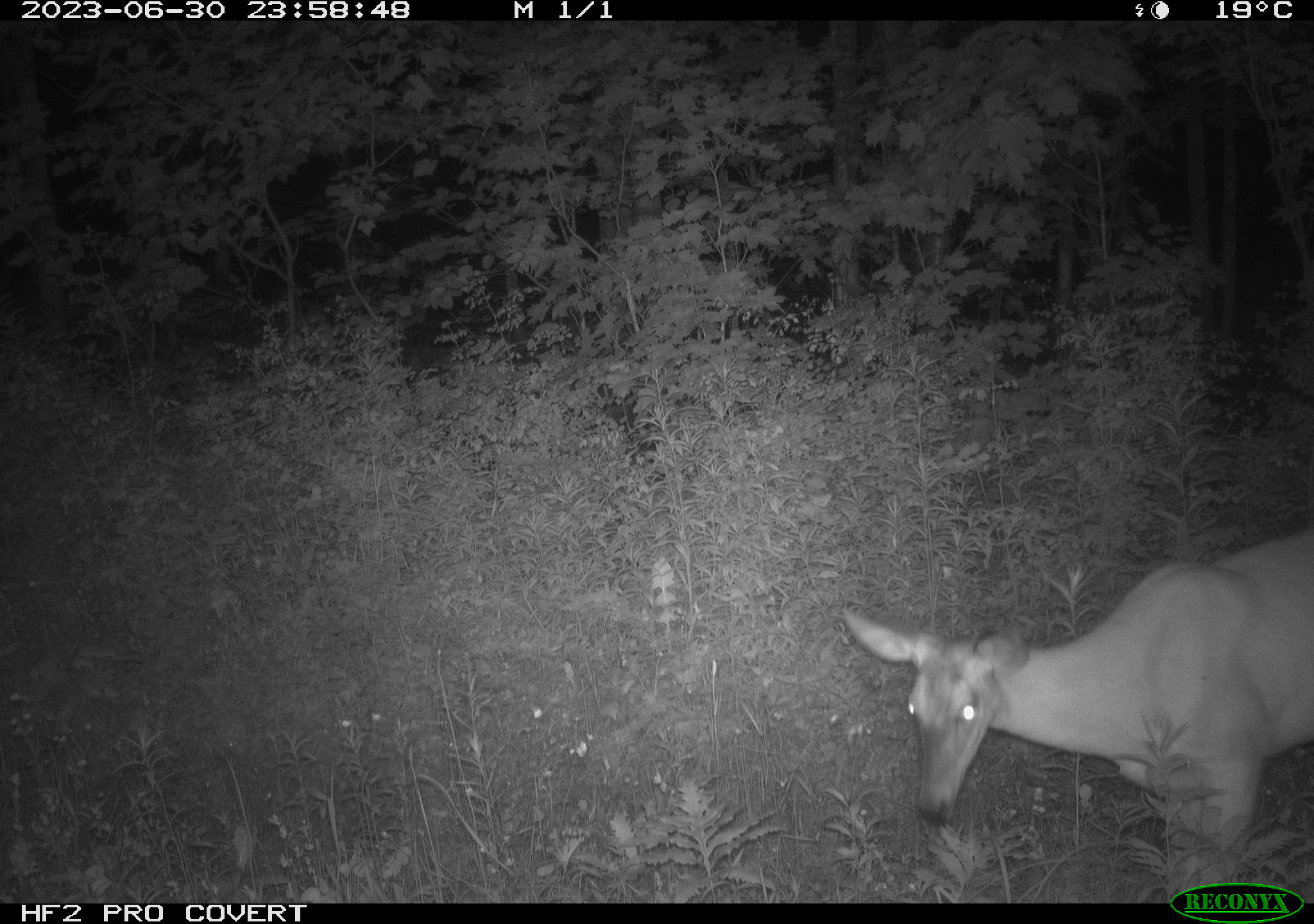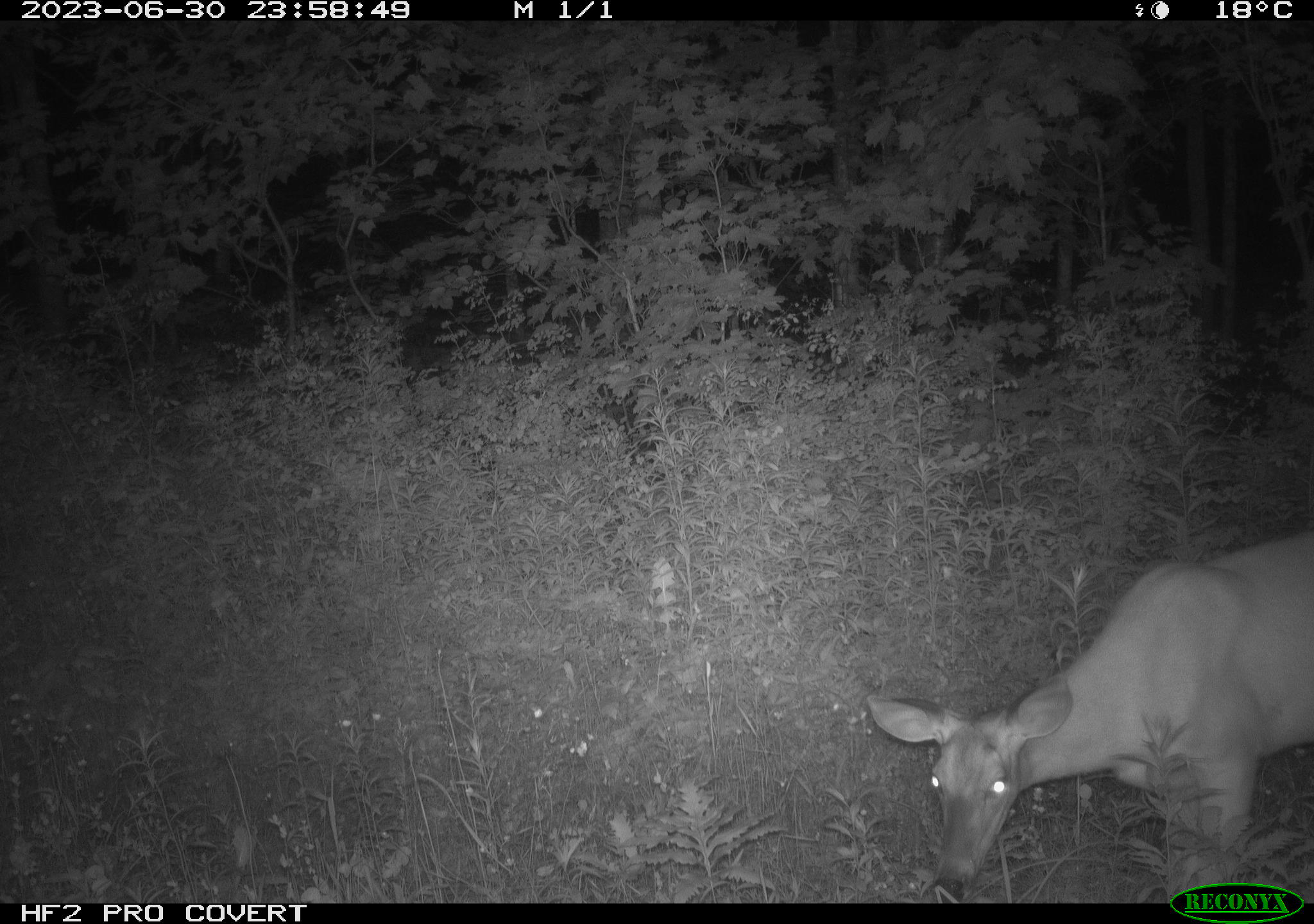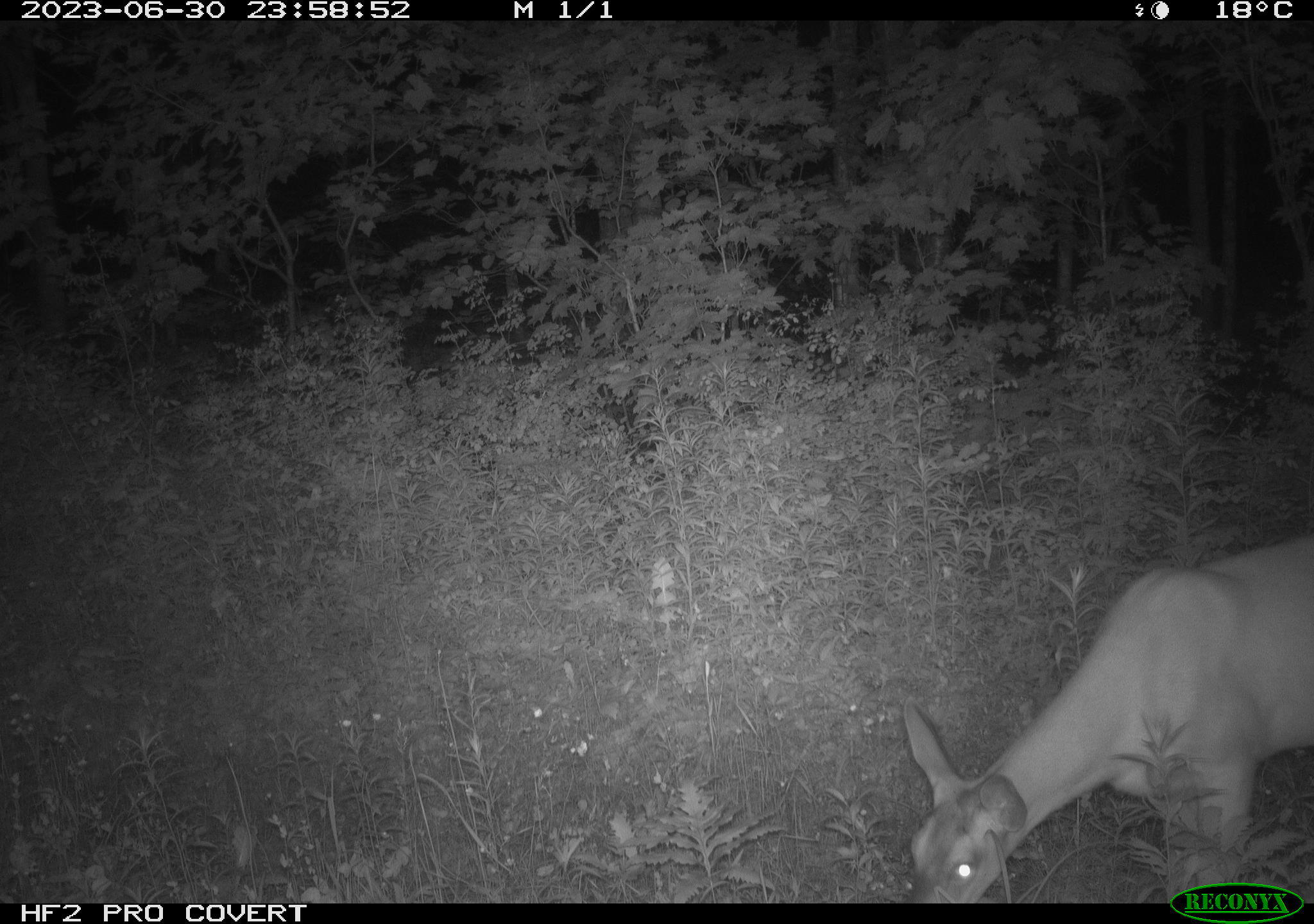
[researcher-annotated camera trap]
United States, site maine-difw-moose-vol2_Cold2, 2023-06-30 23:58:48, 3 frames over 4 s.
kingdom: Animalia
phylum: Chordata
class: Mammalia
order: Artiodactyla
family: Cervidae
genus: Odocoileus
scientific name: Odocoileus virginianus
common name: white-tailed deer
White-tailed deer (Odocoileus virginianus).